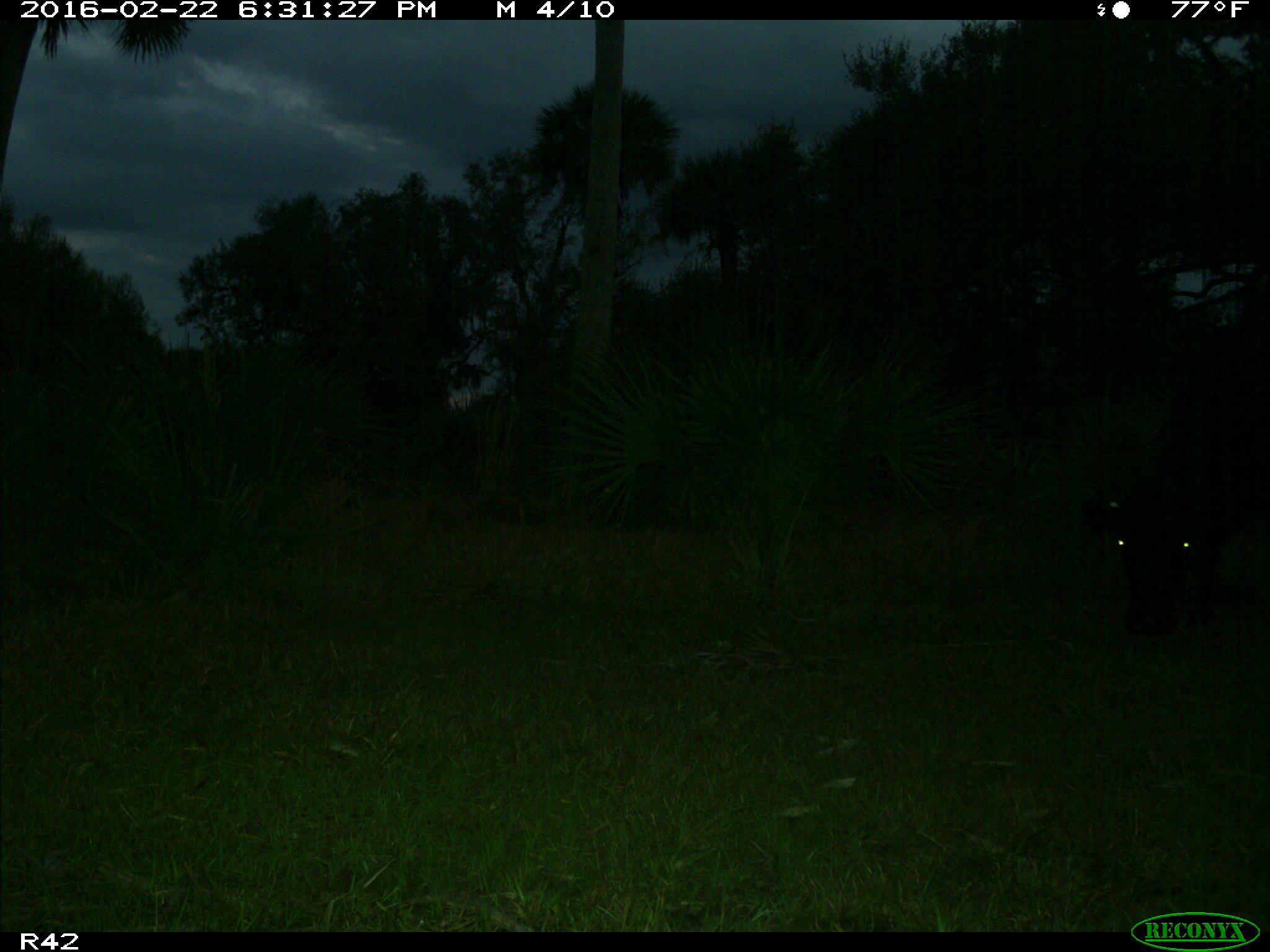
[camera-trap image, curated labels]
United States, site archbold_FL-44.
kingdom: Animalia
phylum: Chordata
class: Mammalia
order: Artiodactyla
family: Bovidae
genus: Bos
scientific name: Bos taurus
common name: domestic cow